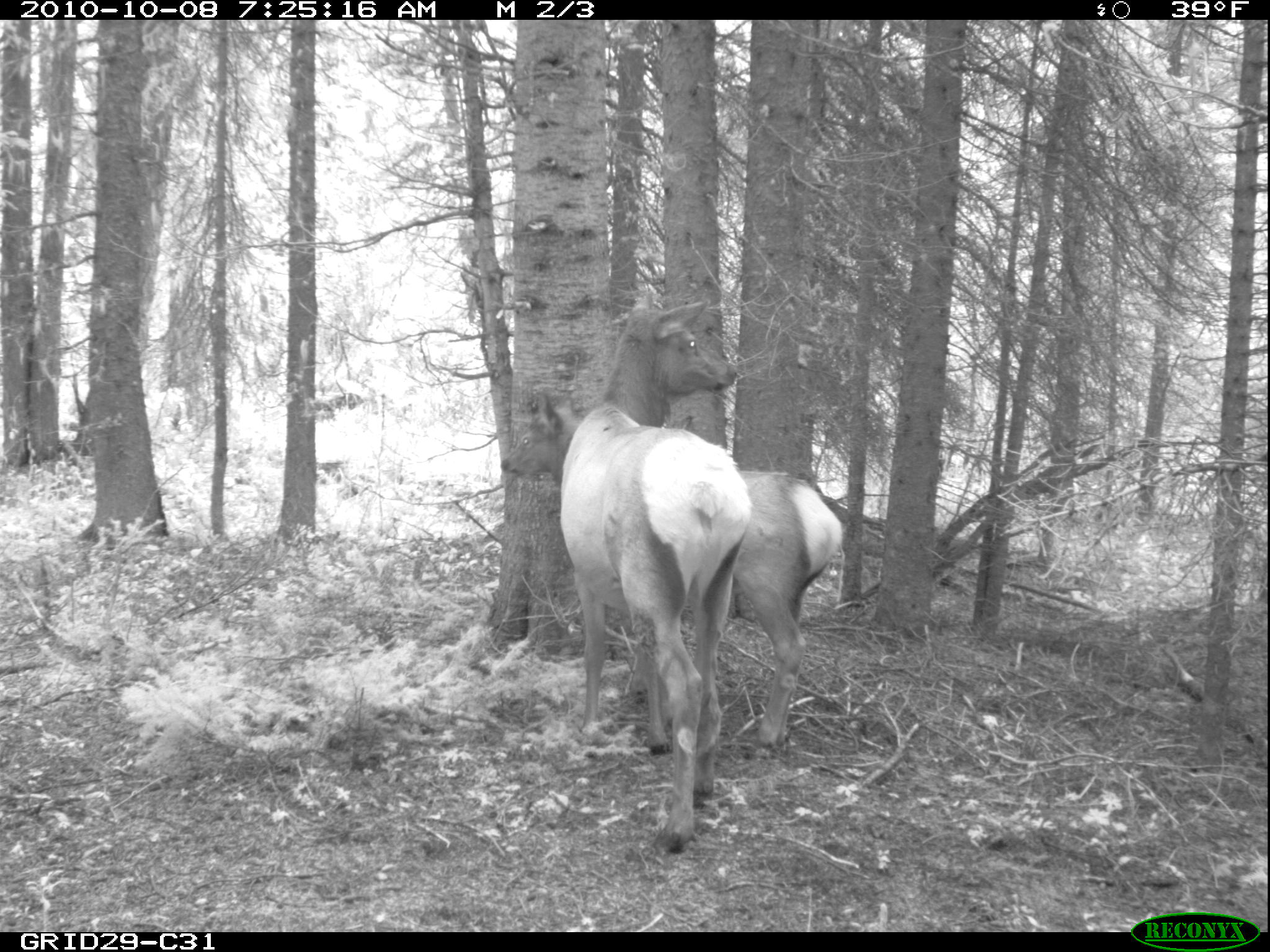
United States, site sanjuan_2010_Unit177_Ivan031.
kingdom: Animalia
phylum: Chordata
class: Mammalia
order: Artiodactyla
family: Cervidae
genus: Cervus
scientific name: Cervus elaphus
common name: red deer